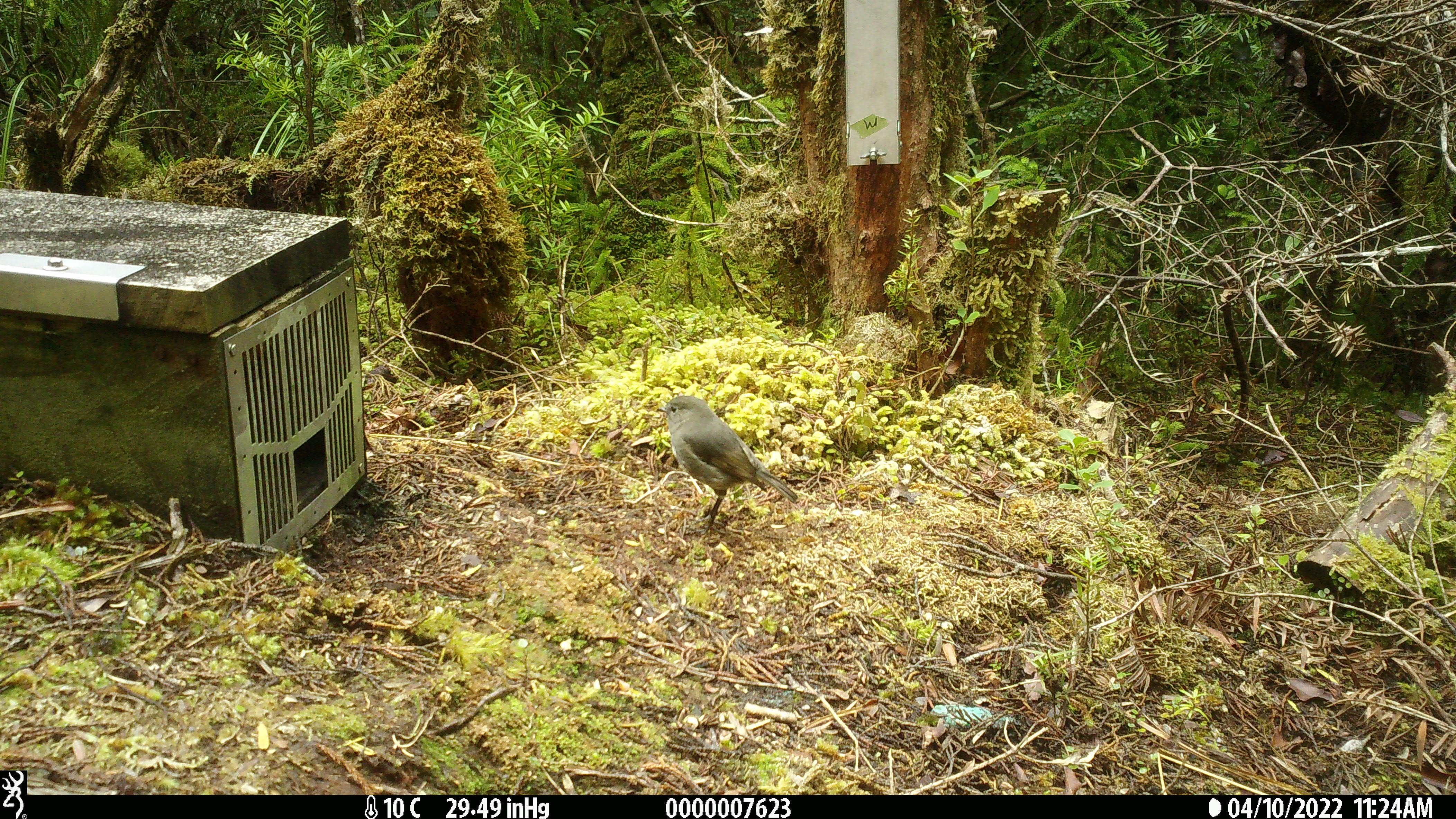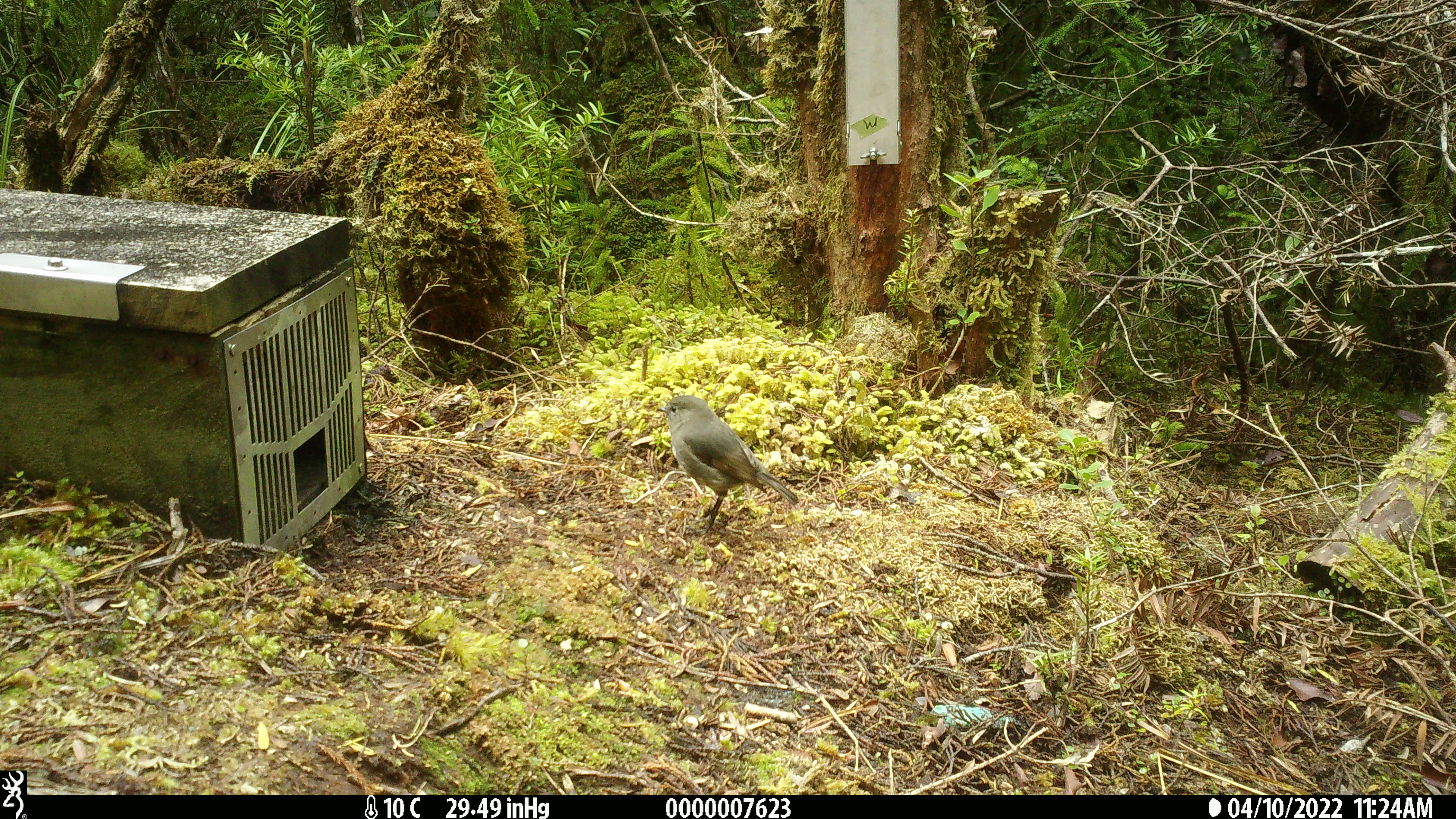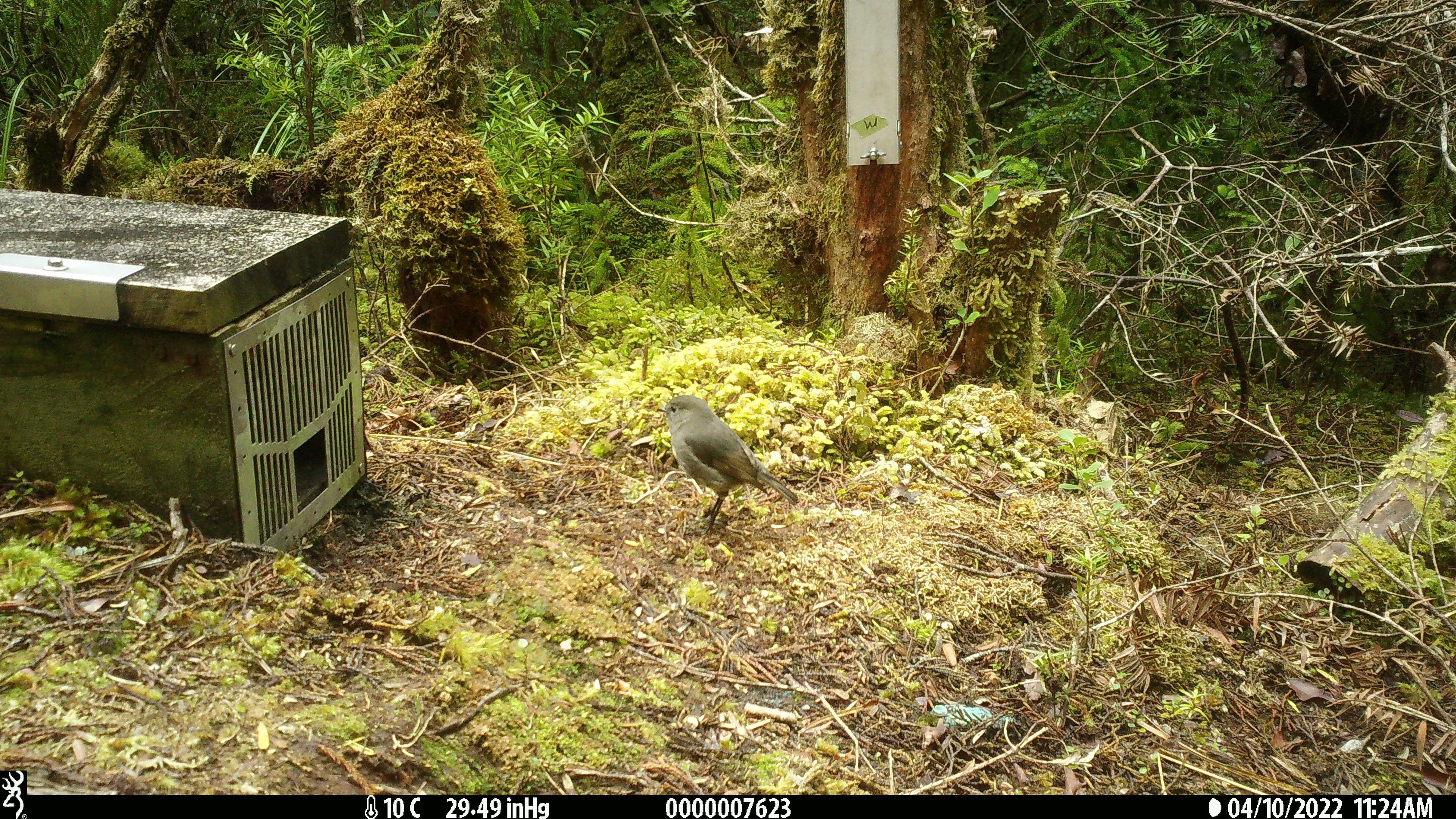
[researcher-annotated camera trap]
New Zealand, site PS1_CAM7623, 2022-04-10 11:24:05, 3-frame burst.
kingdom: Animalia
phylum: Chordata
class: Aves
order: Passeriformes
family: Petroicidae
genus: Petroica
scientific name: Petroica australis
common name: new zealand robin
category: robin